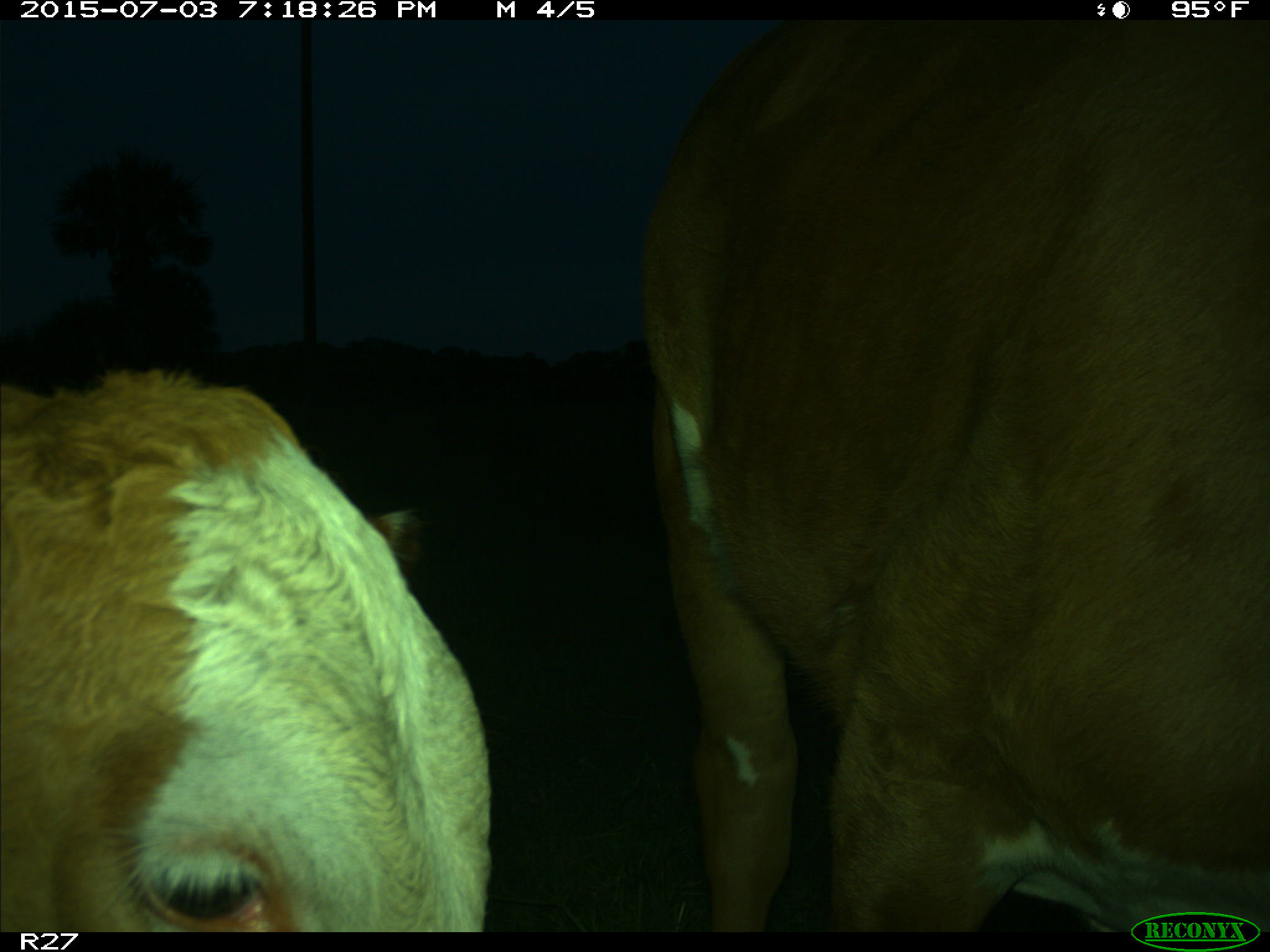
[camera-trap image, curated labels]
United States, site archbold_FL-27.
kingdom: Animalia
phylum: Chordata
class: Mammalia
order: Artiodactyla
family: Bovidae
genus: Bos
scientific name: Bos taurus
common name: domestic cow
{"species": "Bos taurus (domestic cow)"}